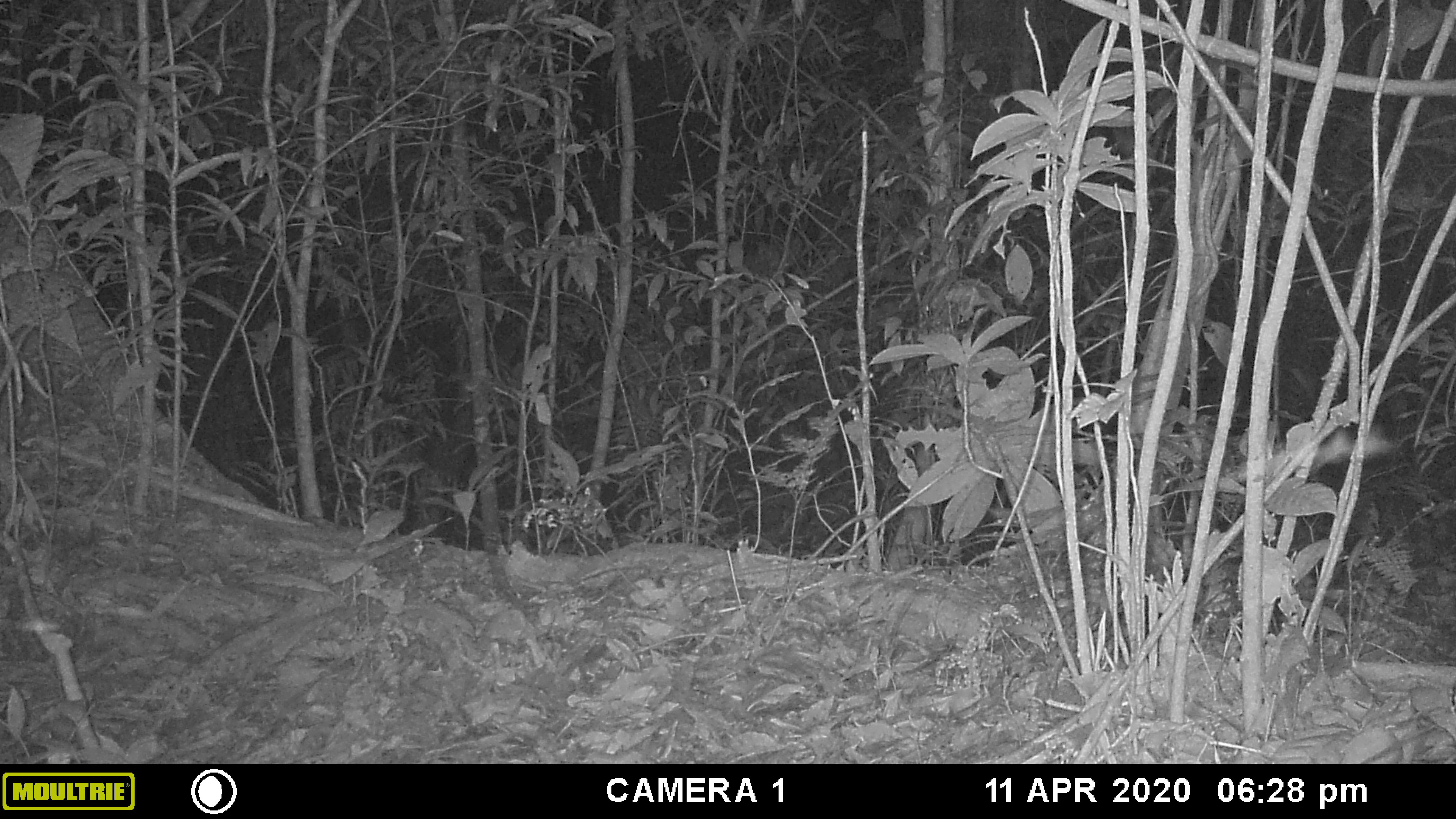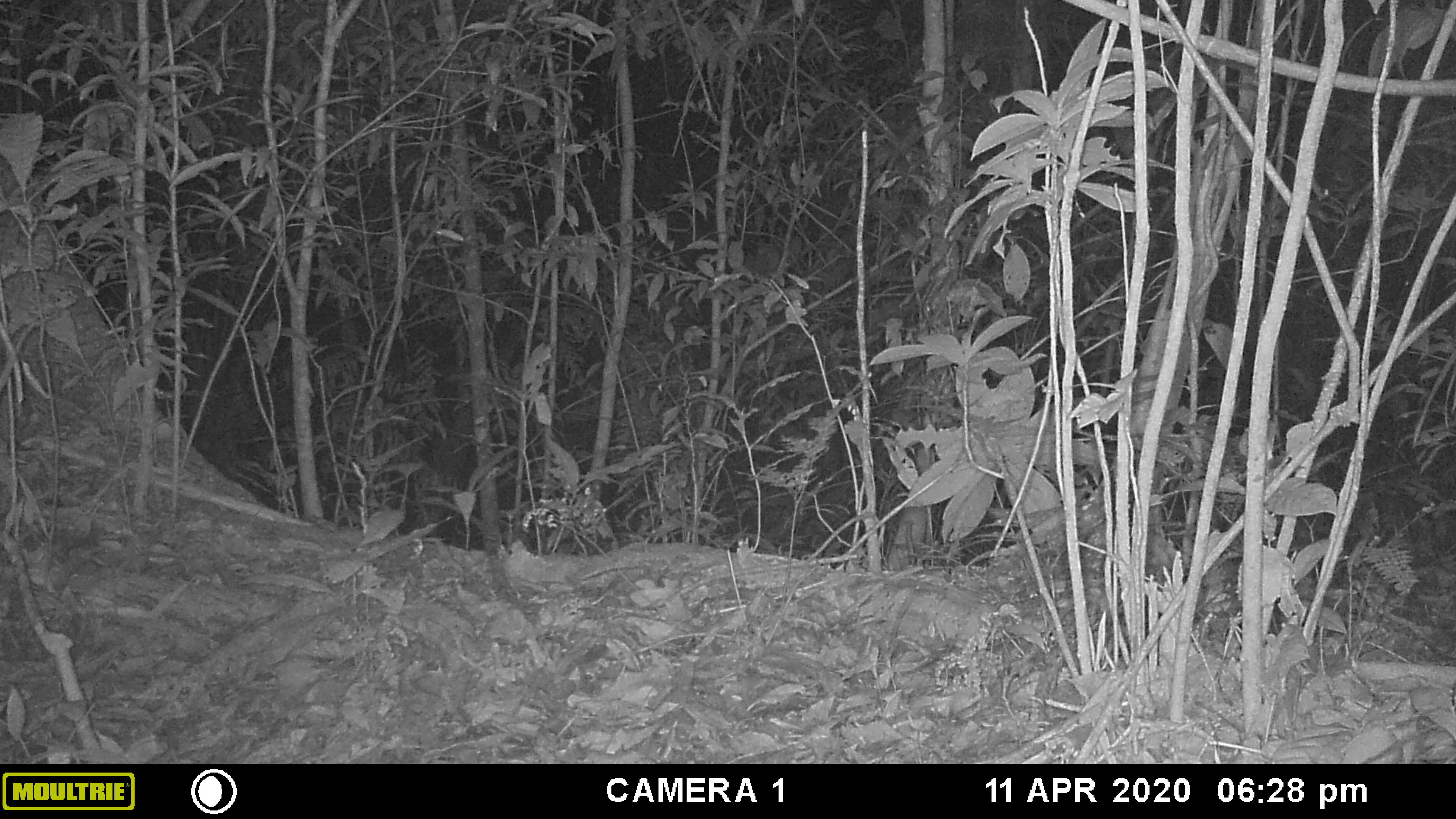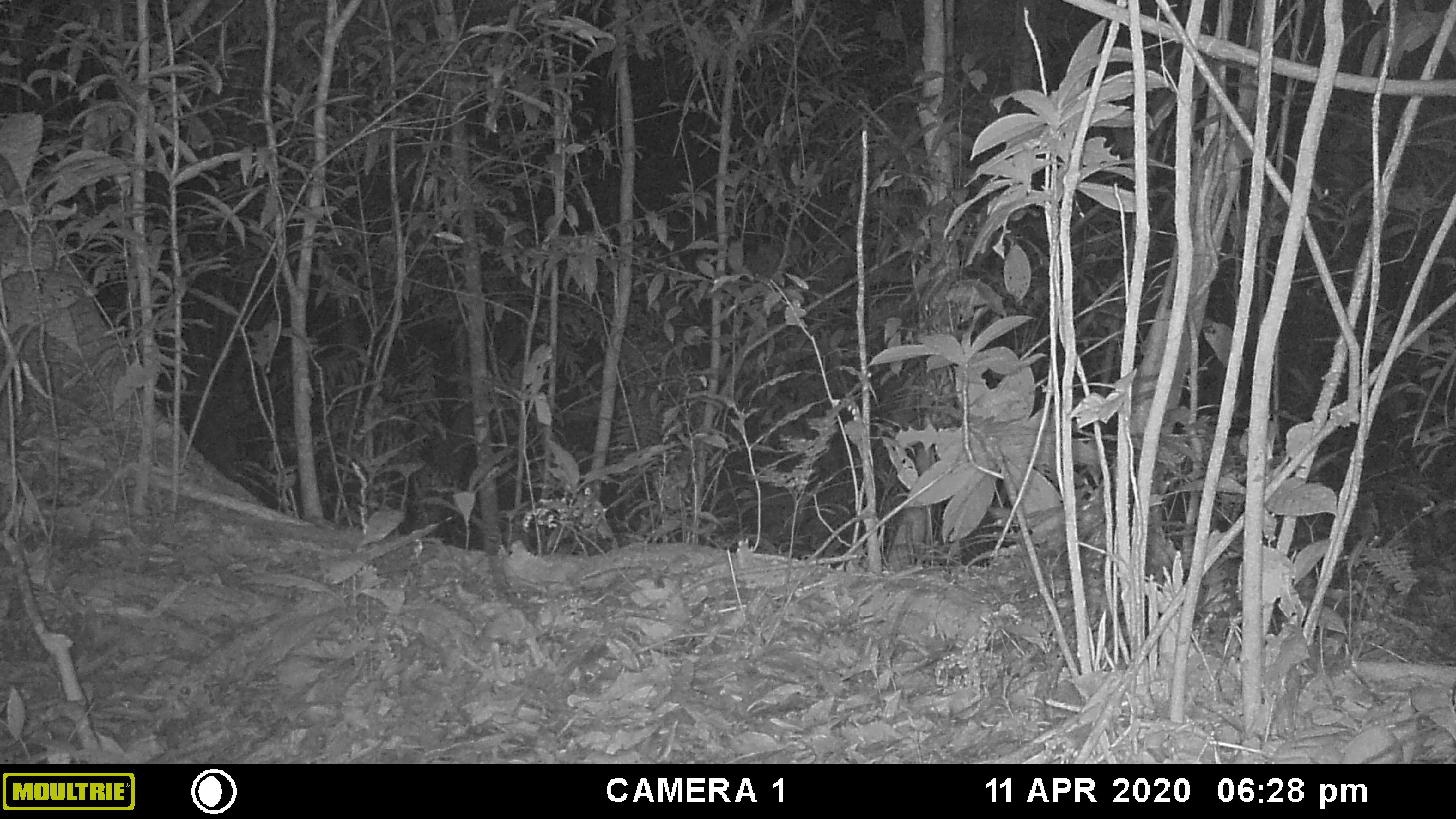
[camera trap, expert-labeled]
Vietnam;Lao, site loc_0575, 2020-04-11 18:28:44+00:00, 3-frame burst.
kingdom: Animalia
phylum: Chordata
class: Mammalia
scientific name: Laurasiatheria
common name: ungulate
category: unidentified ungulates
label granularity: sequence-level